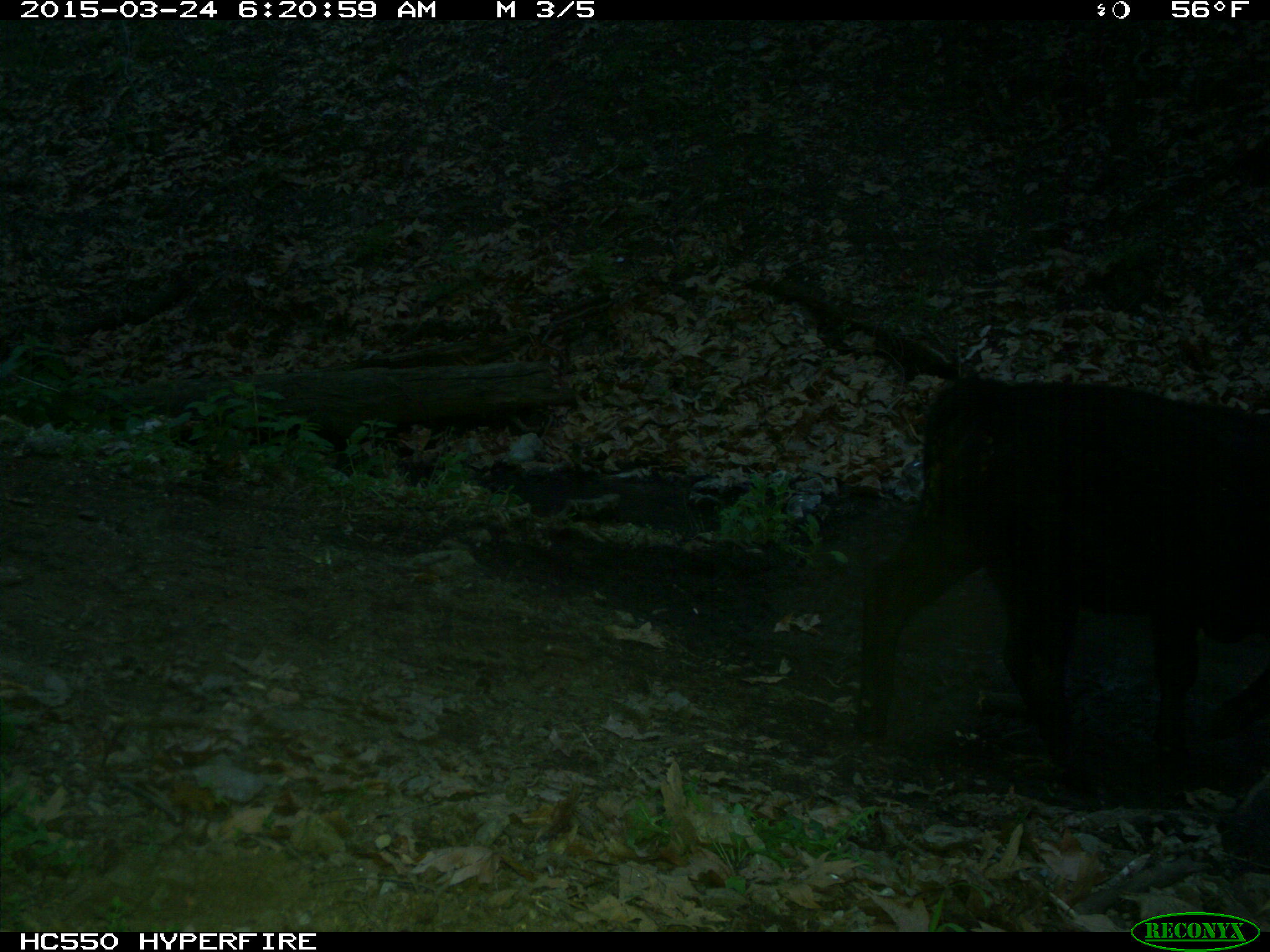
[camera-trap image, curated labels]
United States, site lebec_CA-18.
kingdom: Animalia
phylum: Chordata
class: Mammalia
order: Artiodactyla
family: Bovidae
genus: Bos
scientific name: Bos taurus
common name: domestic cow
Bos taurus (domestic cow).